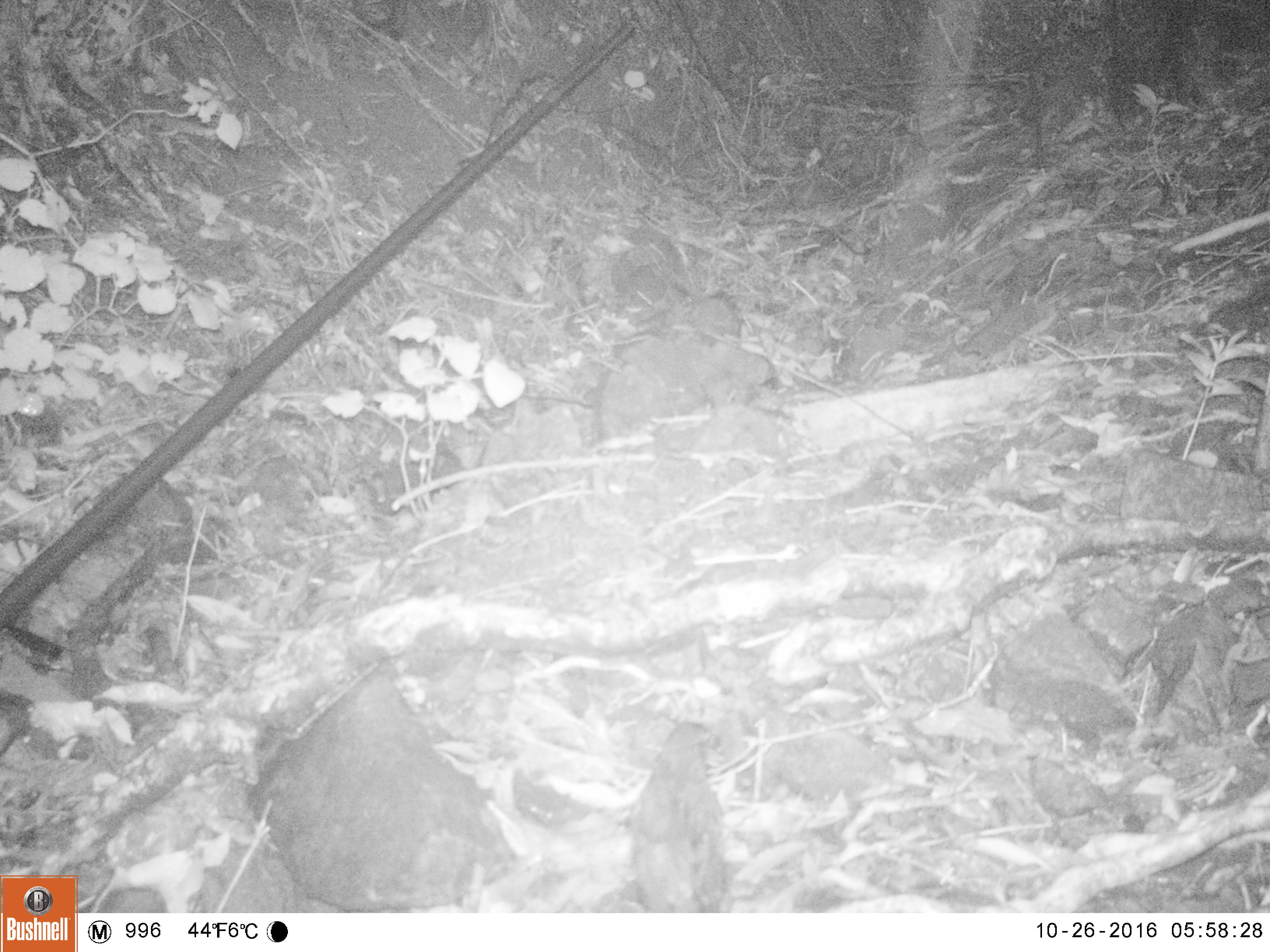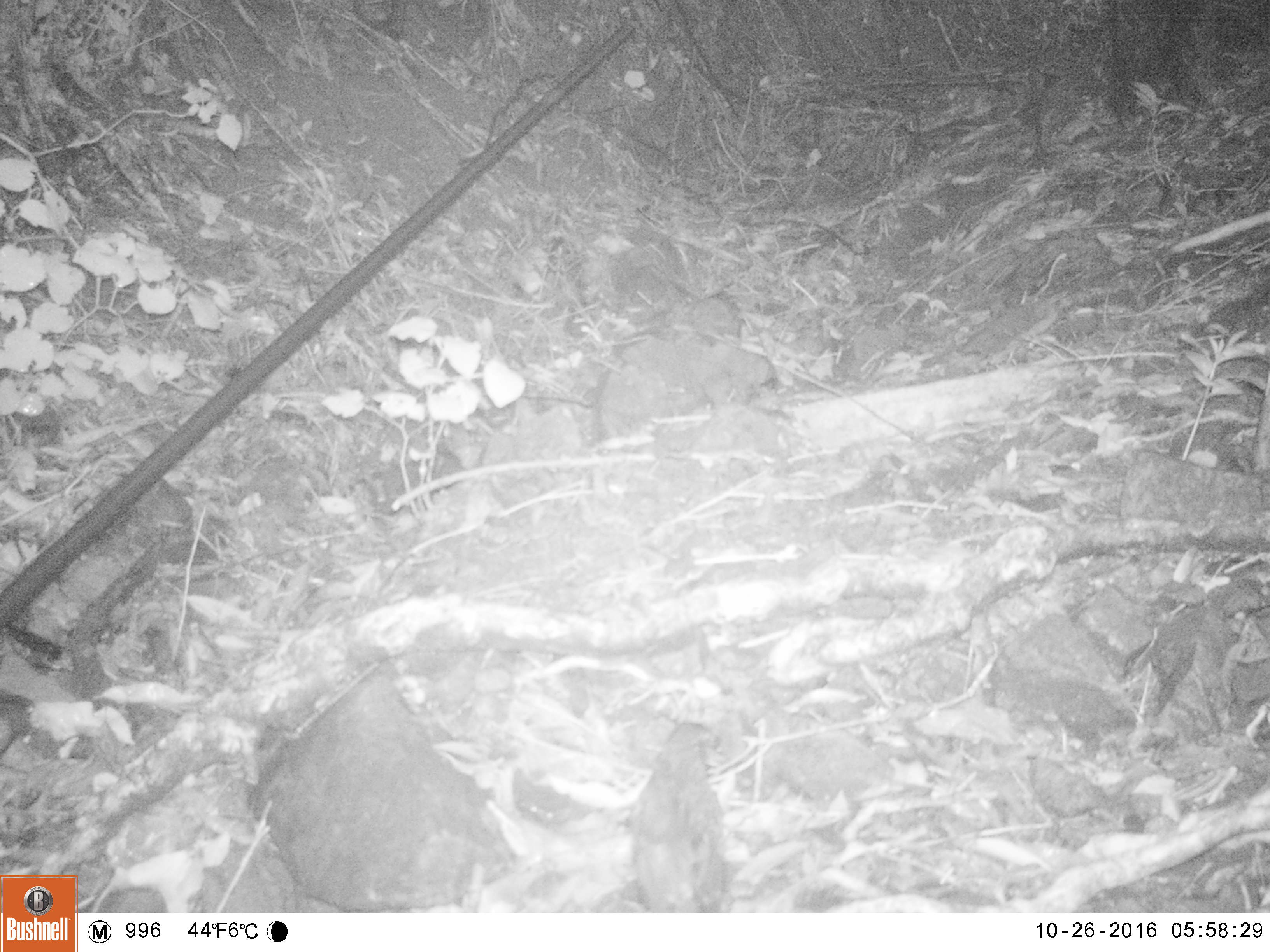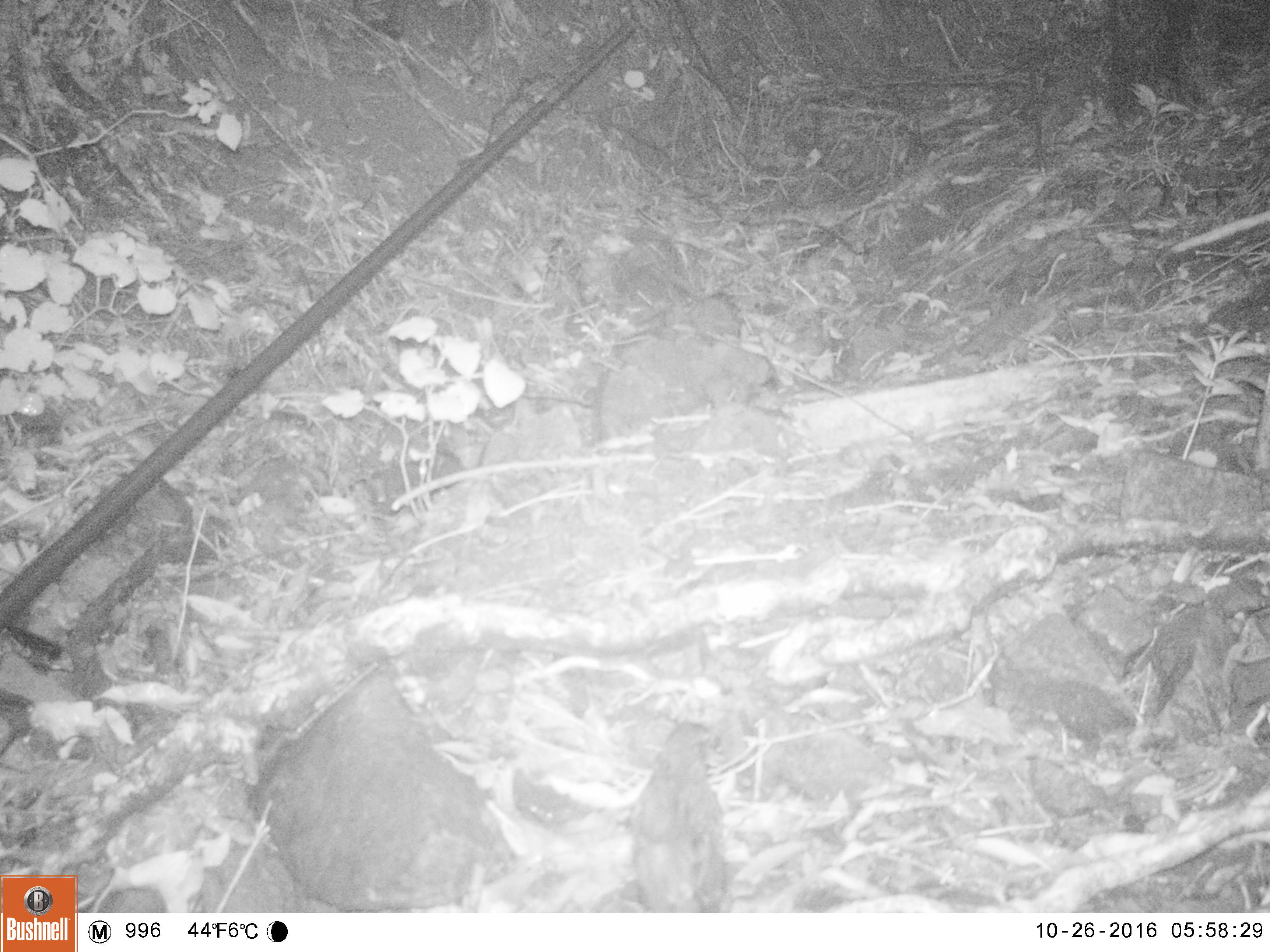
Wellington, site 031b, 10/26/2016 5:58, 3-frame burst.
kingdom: Animalia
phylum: Chordata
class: Aves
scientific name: Aves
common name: bird